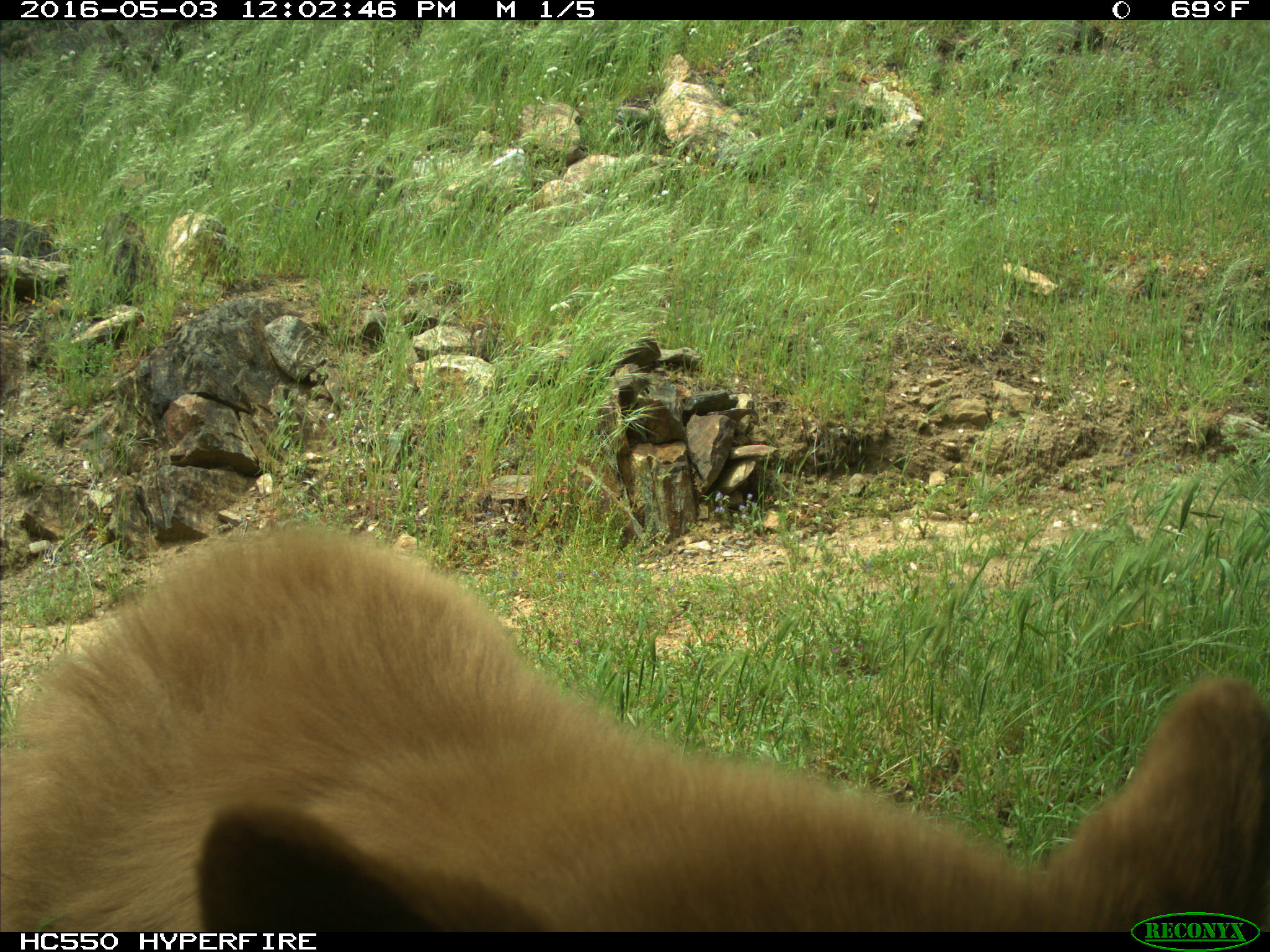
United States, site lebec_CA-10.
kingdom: Animalia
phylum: Chordata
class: Mammalia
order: Carnivora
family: Ursidae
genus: Ursus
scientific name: Ursus americanus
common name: american black bear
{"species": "Ursus americanus (american black bear)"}